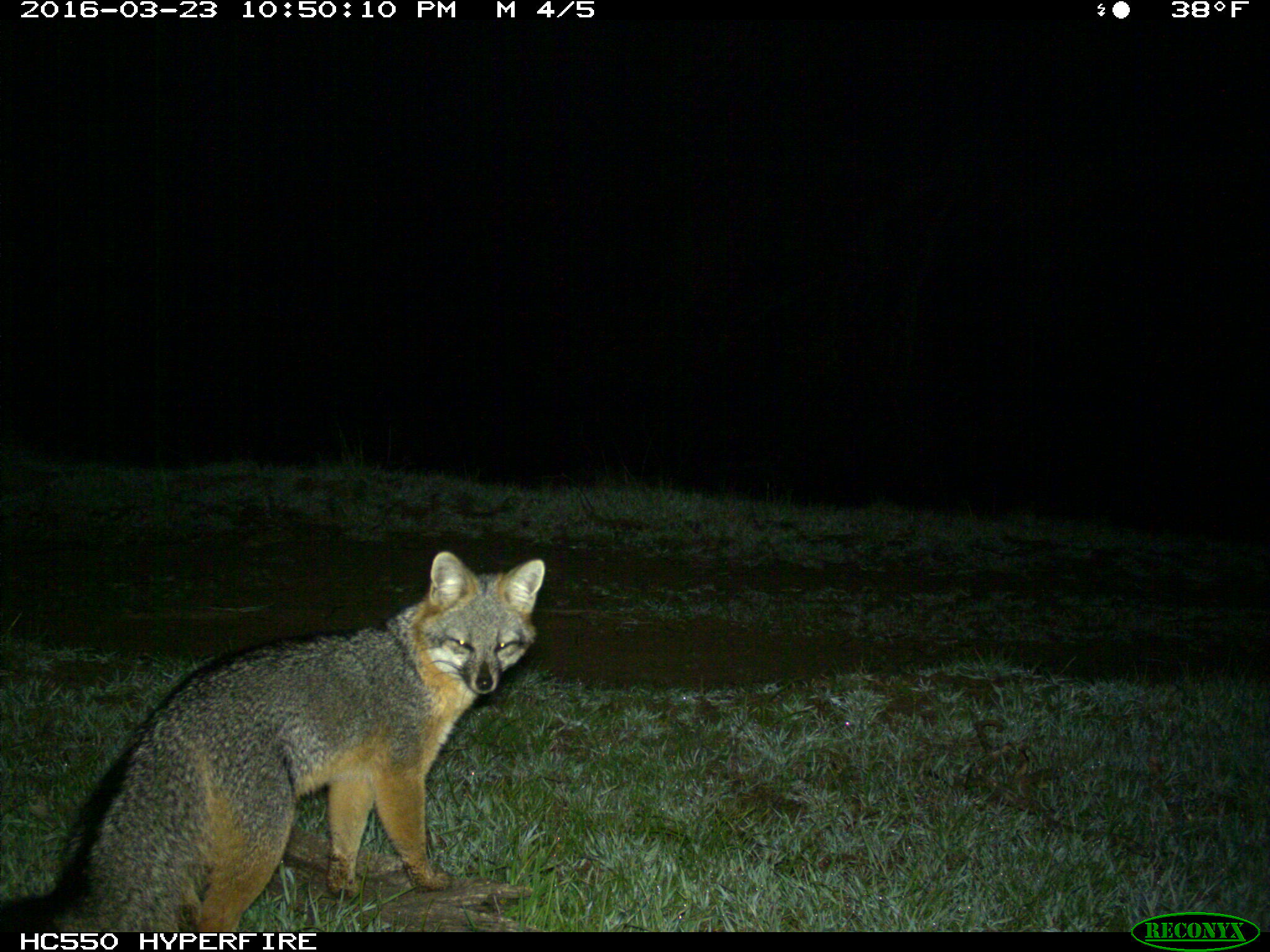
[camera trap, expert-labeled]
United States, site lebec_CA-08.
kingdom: Animalia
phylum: Chordata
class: Mammalia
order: Carnivora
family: Canidae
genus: Urocyon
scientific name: Urocyon cinereoargenteus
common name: gray fox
Urocyon cinereoargenteus (gray fox).